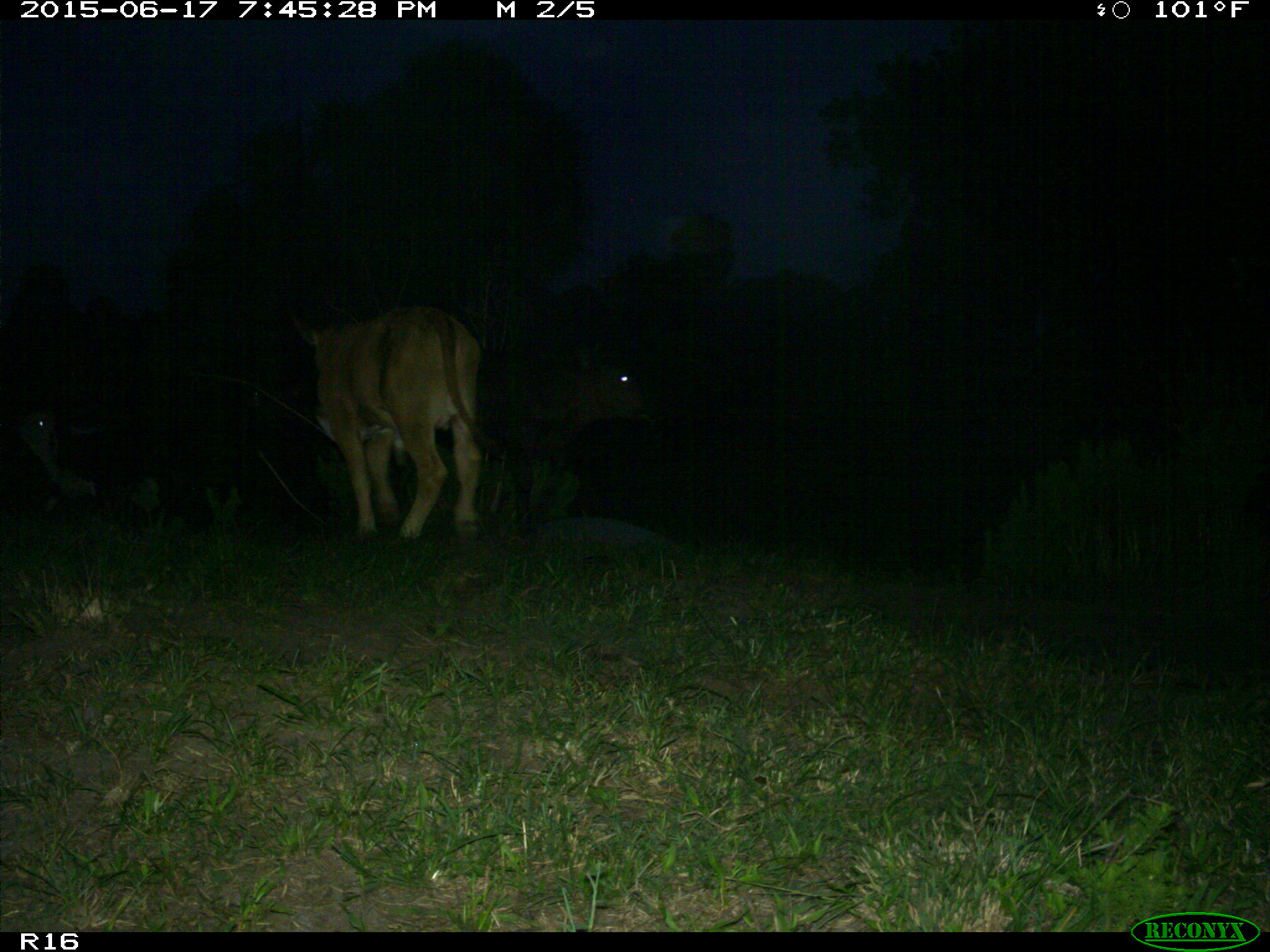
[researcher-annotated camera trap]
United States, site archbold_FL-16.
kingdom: Animalia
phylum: Chordata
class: Mammalia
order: Artiodactyla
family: Bovidae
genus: Bos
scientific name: Bos taurus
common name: domestic cow